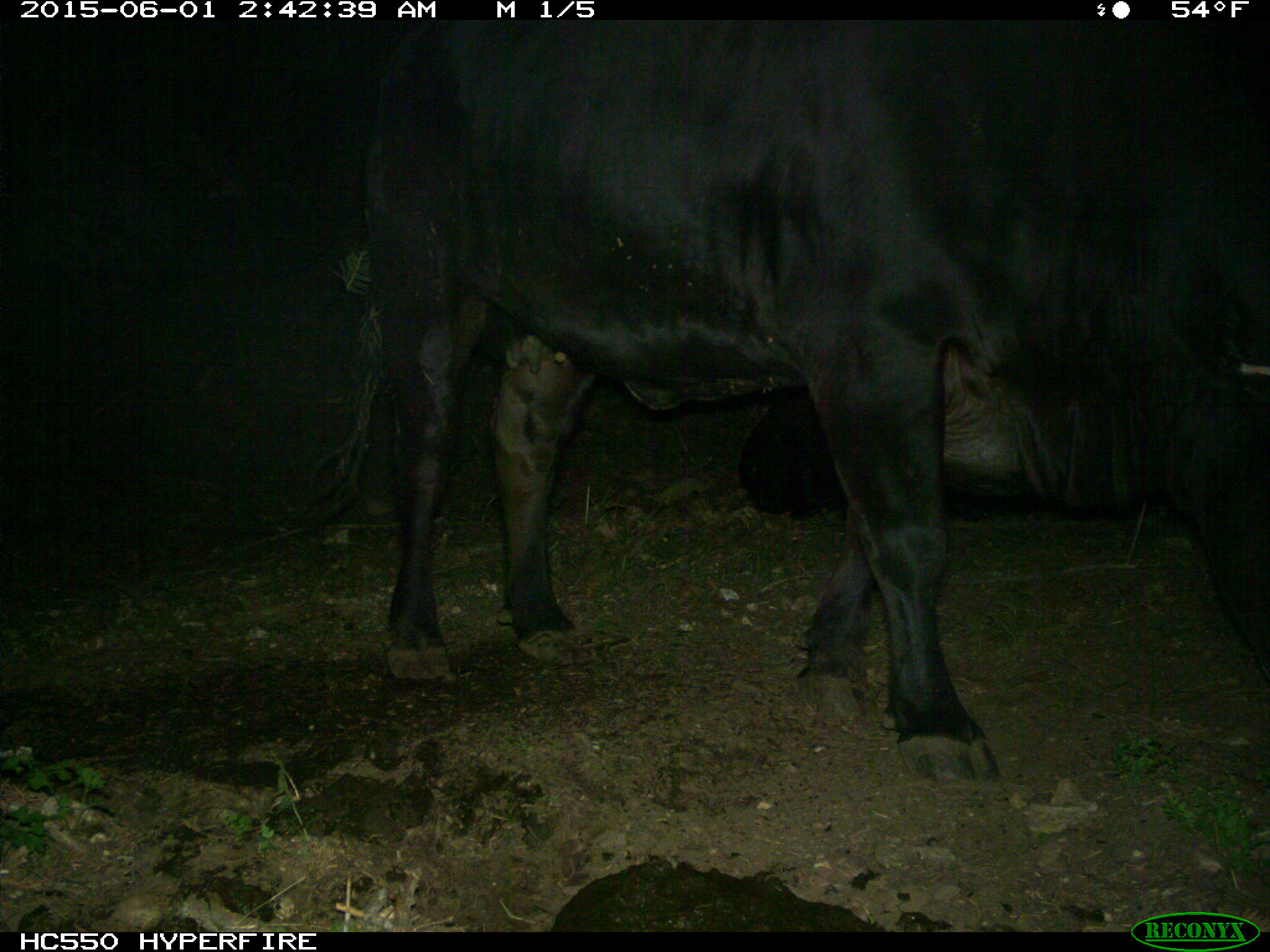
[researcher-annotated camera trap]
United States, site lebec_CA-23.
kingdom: Animalia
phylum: Chordata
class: Mammalia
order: Artiodactyla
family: Bovidae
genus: Bos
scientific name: Bos taurus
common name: domestic cow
Bos taurus (domestic cow).